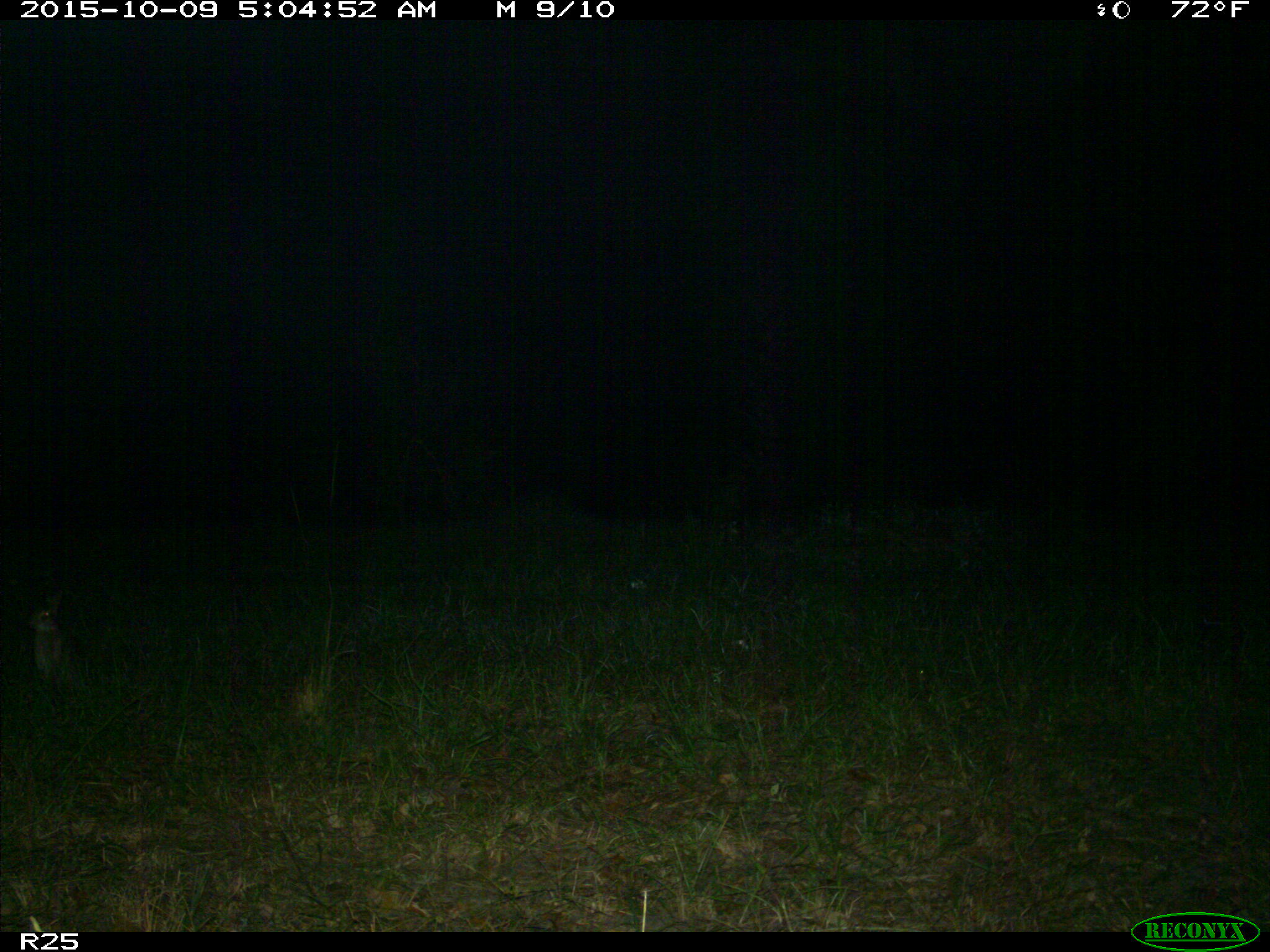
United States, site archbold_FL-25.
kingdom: Animalia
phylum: Chordata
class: Mammalia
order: Lagomorpha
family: Leporidae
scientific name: Leporidae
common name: rabbits and hares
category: unidentified rabbit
Unidentified rabbit (rabbits and hares) (Leporidae).